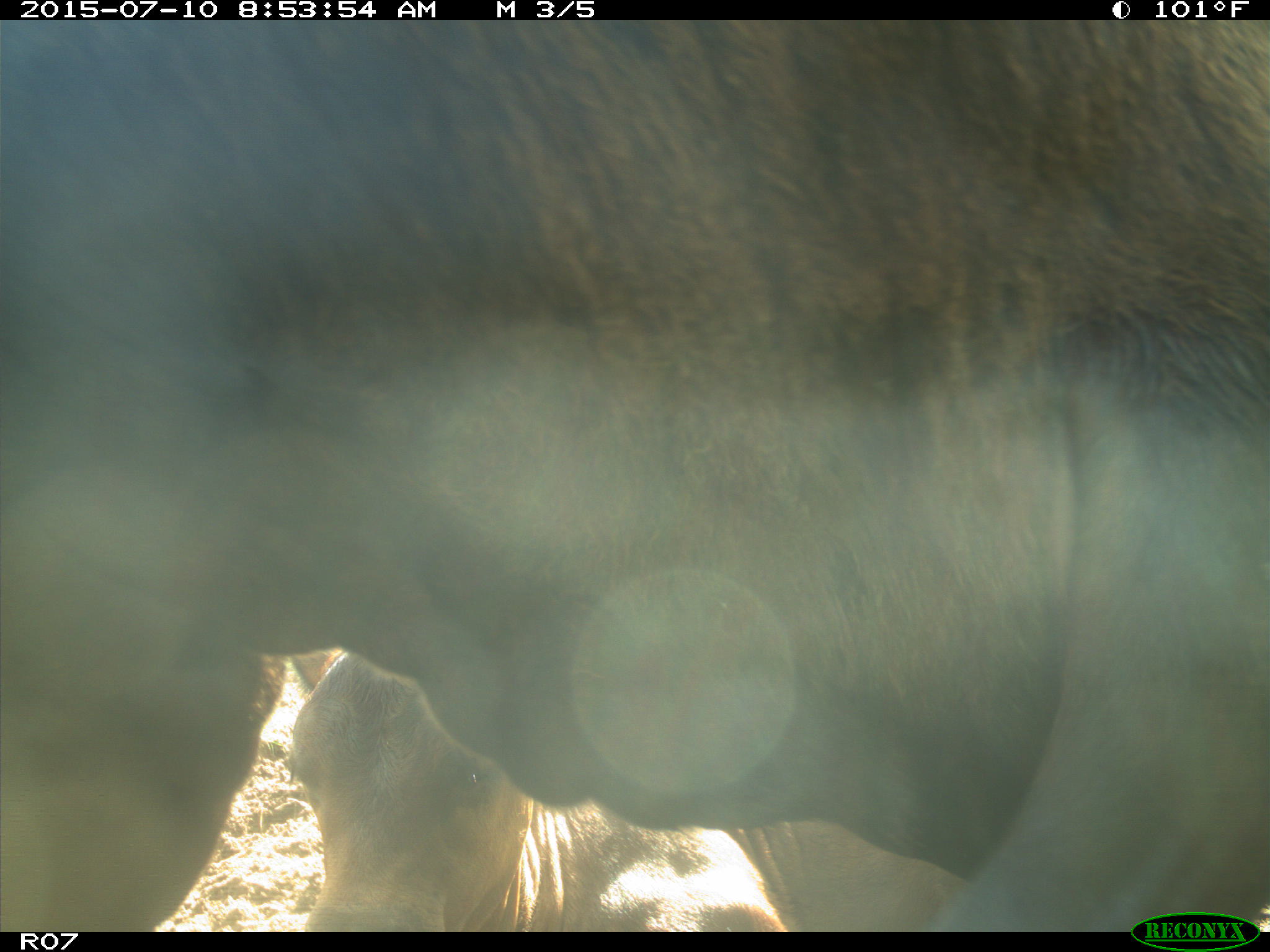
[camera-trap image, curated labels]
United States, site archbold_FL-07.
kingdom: Animalia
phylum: Chordata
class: Mammalia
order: Artiodactyla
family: Bovidae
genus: Bos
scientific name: Bos taurus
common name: domestic cow